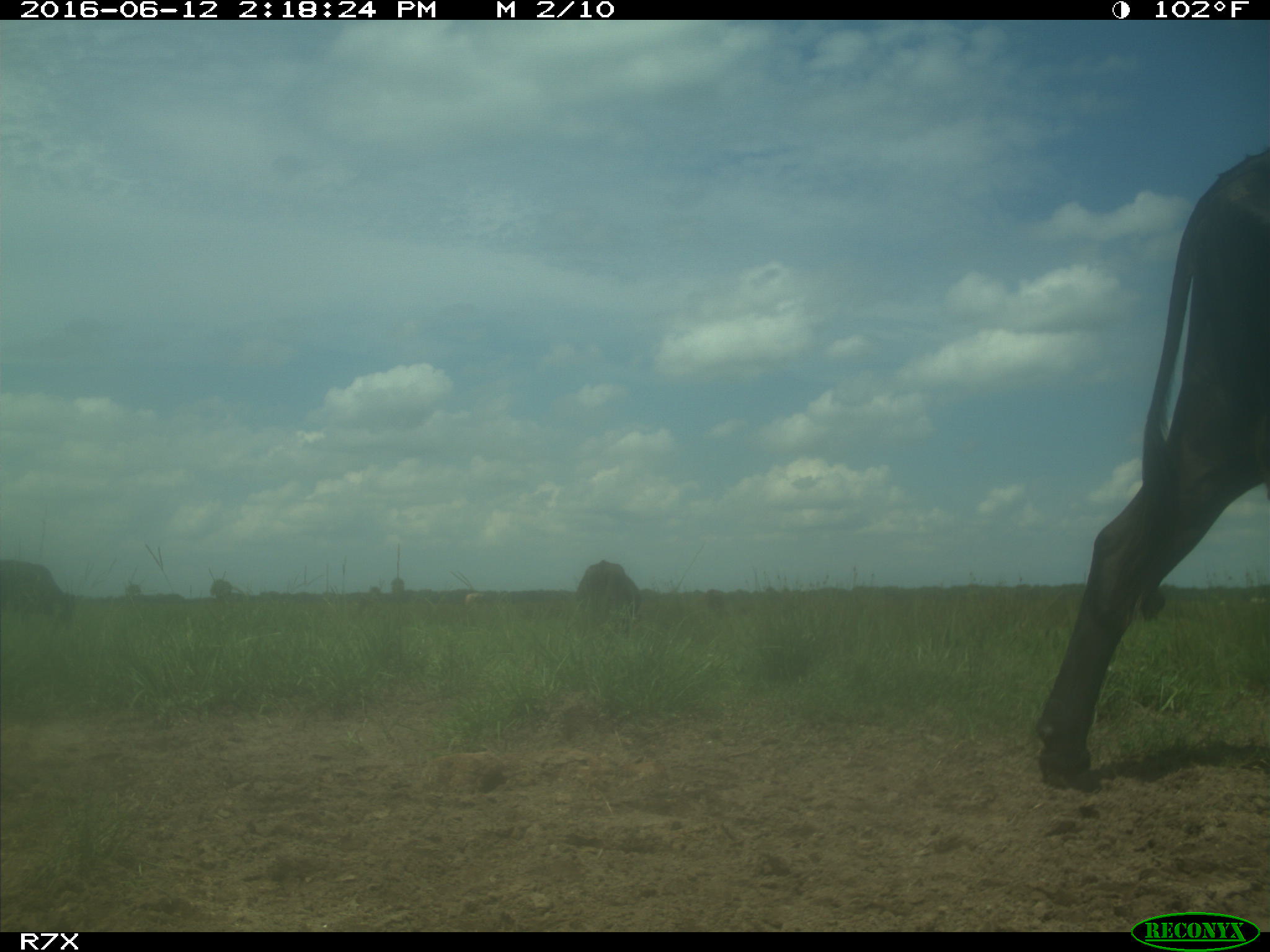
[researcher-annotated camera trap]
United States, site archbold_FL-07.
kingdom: Animalia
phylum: Chordata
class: Mammalia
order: Artiodactyla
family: Bovidae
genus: Bos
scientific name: Bos taurus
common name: domestic cow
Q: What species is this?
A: Bos taurus (domestic cow).